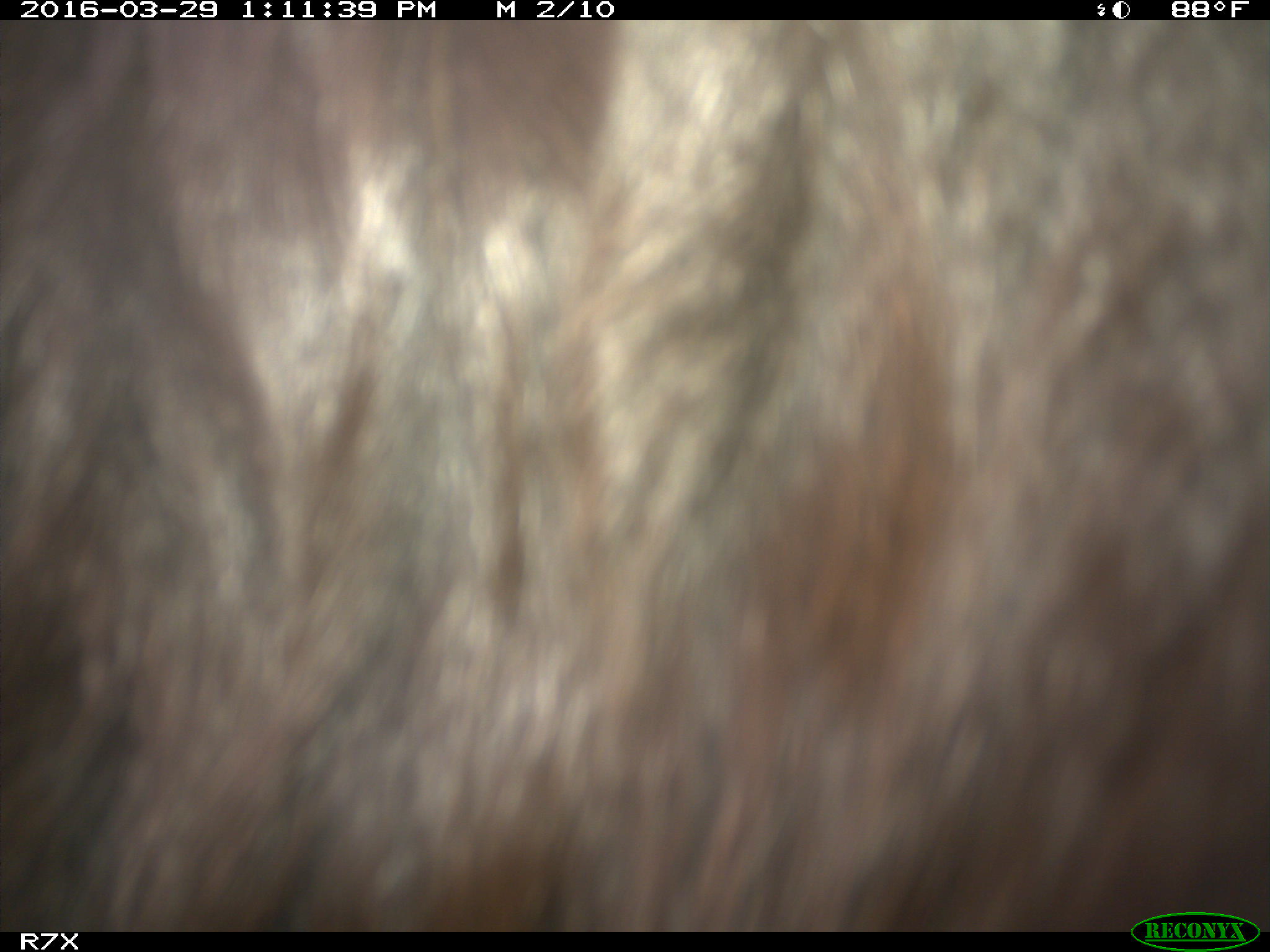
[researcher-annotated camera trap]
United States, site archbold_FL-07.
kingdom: Animalia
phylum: Chordata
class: Mammalia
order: Artiodactyla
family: Bovidae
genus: Bos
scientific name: Bos taurus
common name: domestic cow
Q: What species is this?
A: Bos taurus (domestic cow).